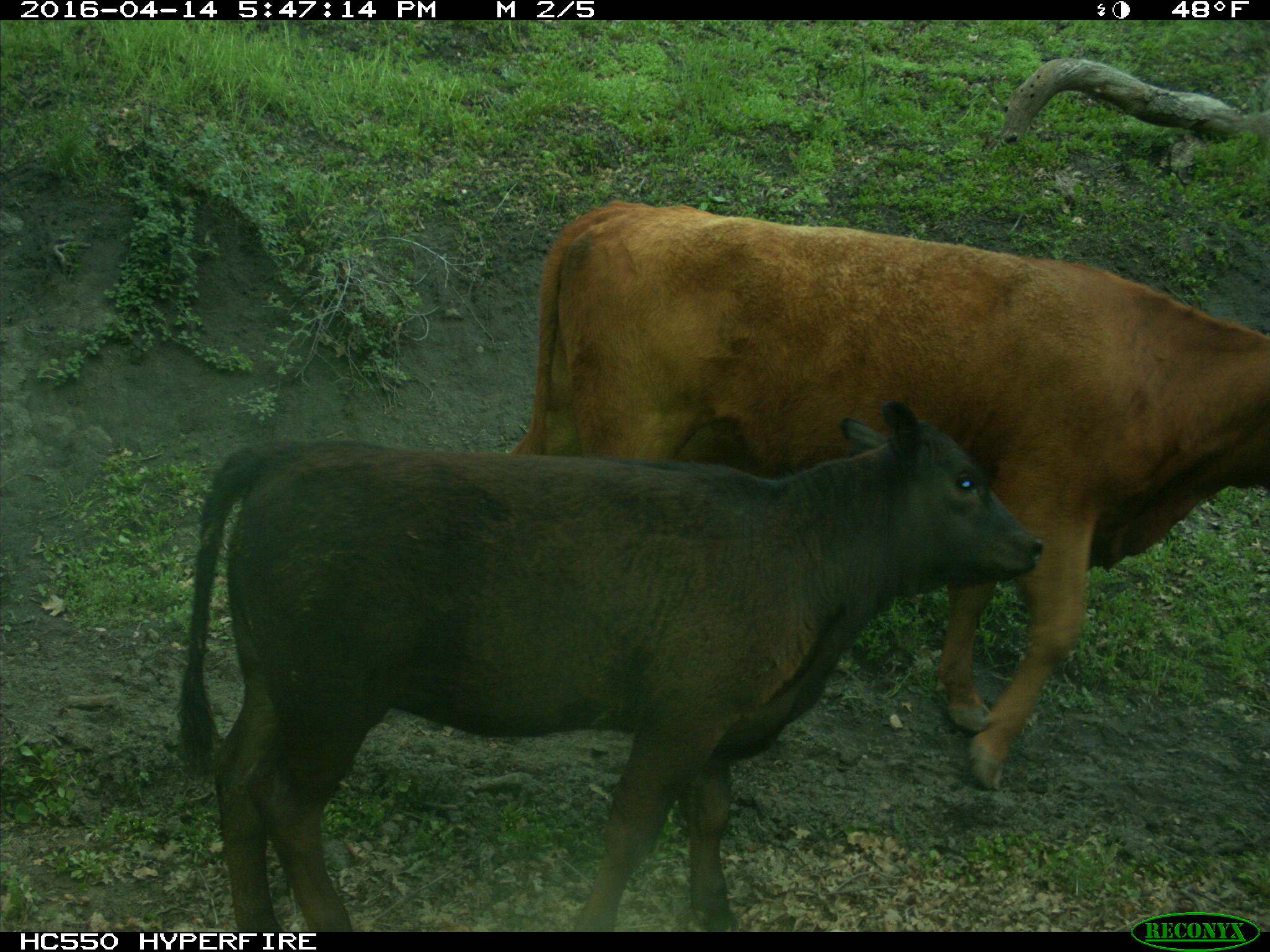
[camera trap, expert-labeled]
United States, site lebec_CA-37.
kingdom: Animalia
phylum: Chordata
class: Mammalia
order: Artiodactyla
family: Bovidae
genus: Bos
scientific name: Bos taurus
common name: domestic cow